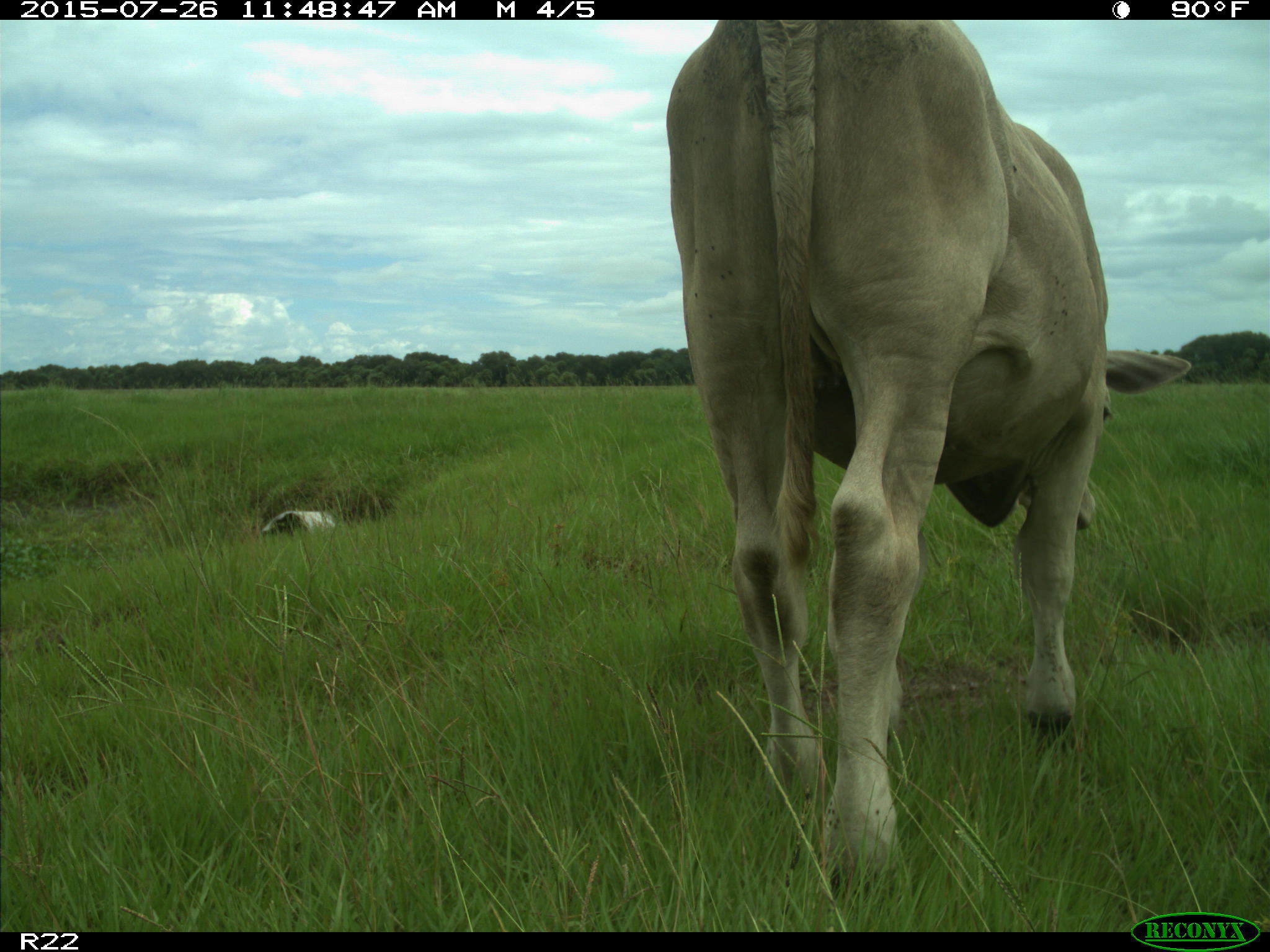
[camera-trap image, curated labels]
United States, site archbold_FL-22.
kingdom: Animalia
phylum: Chordata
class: Mammalia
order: Artiodactyla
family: Bovidae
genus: Bos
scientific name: Bos taurus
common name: domestic cow